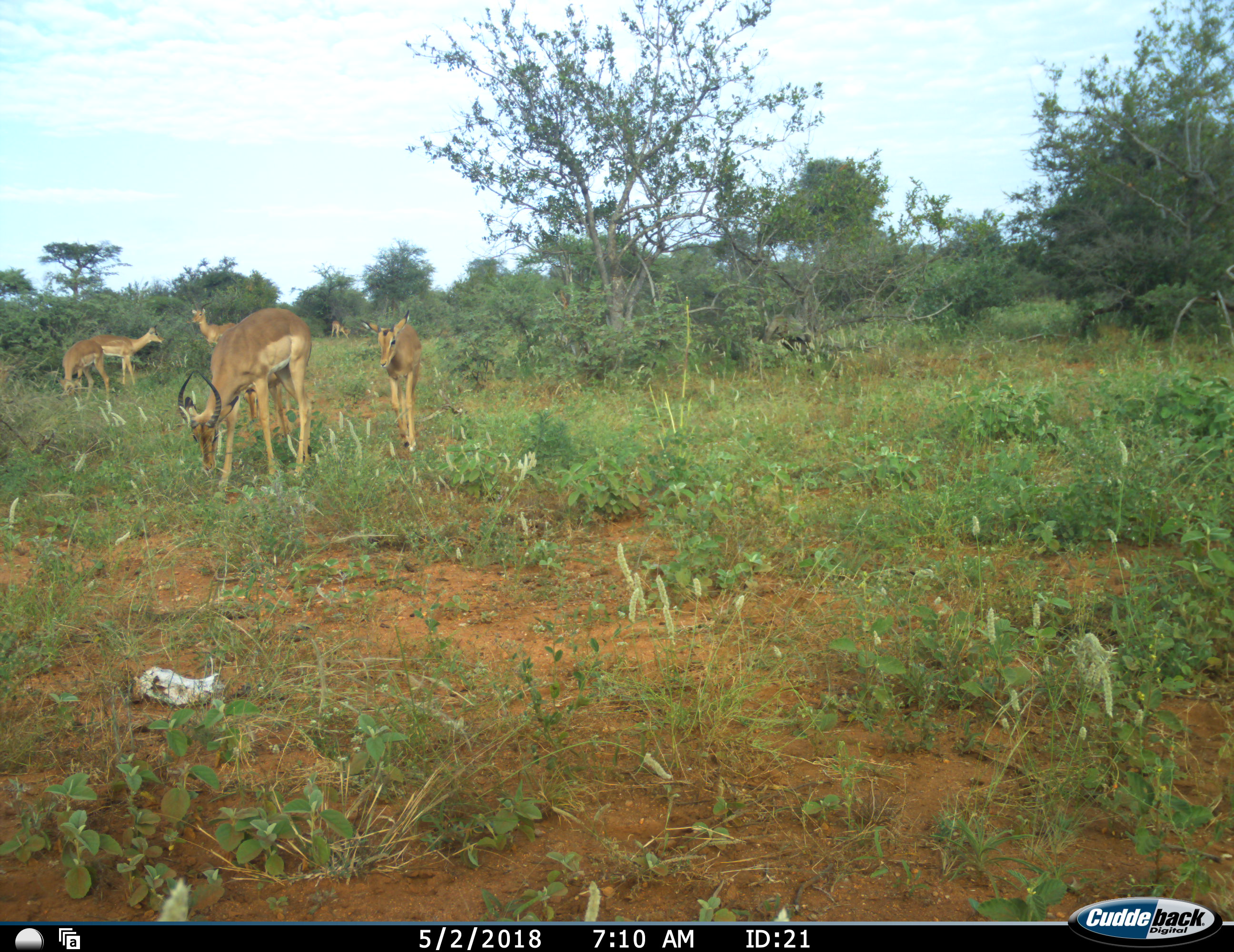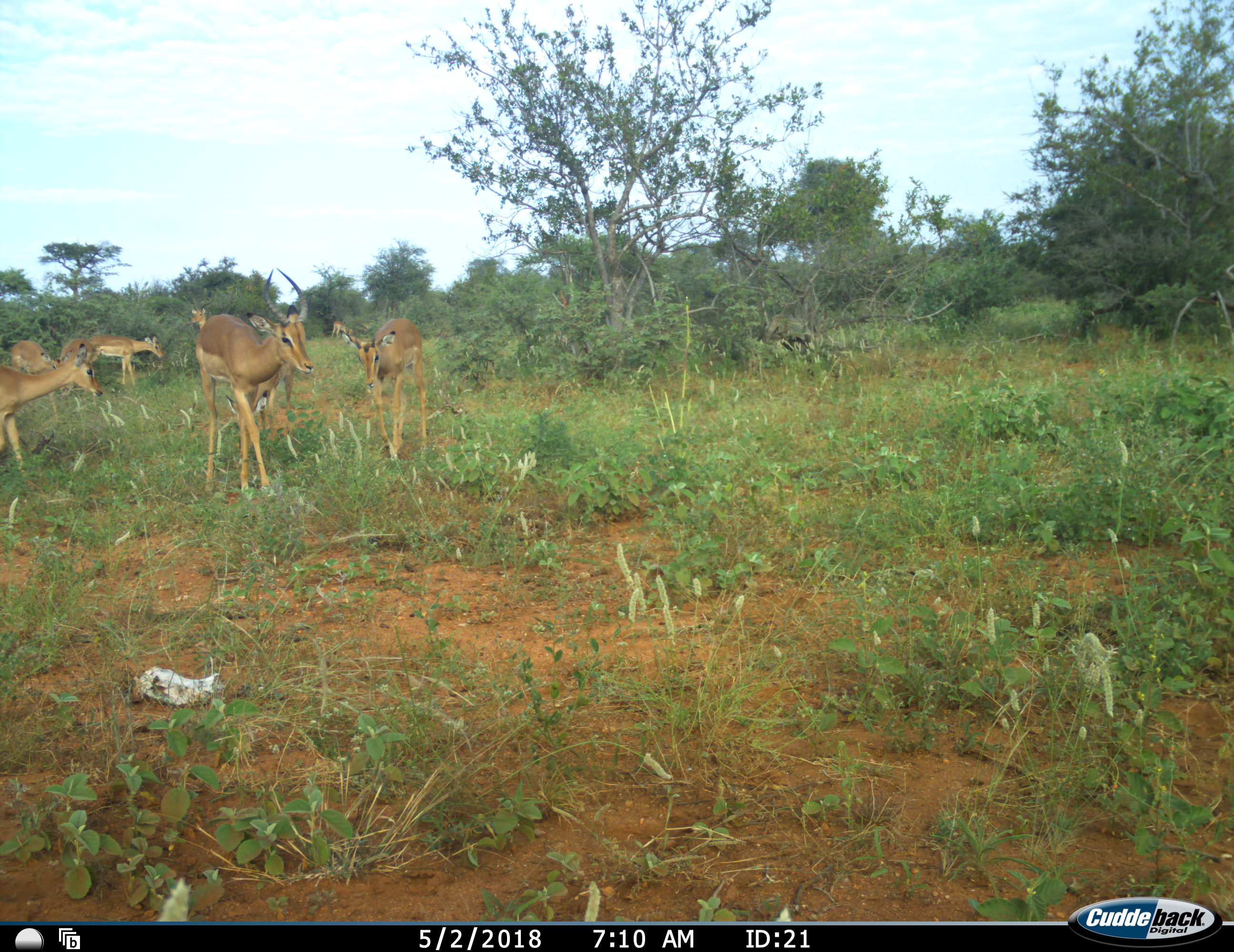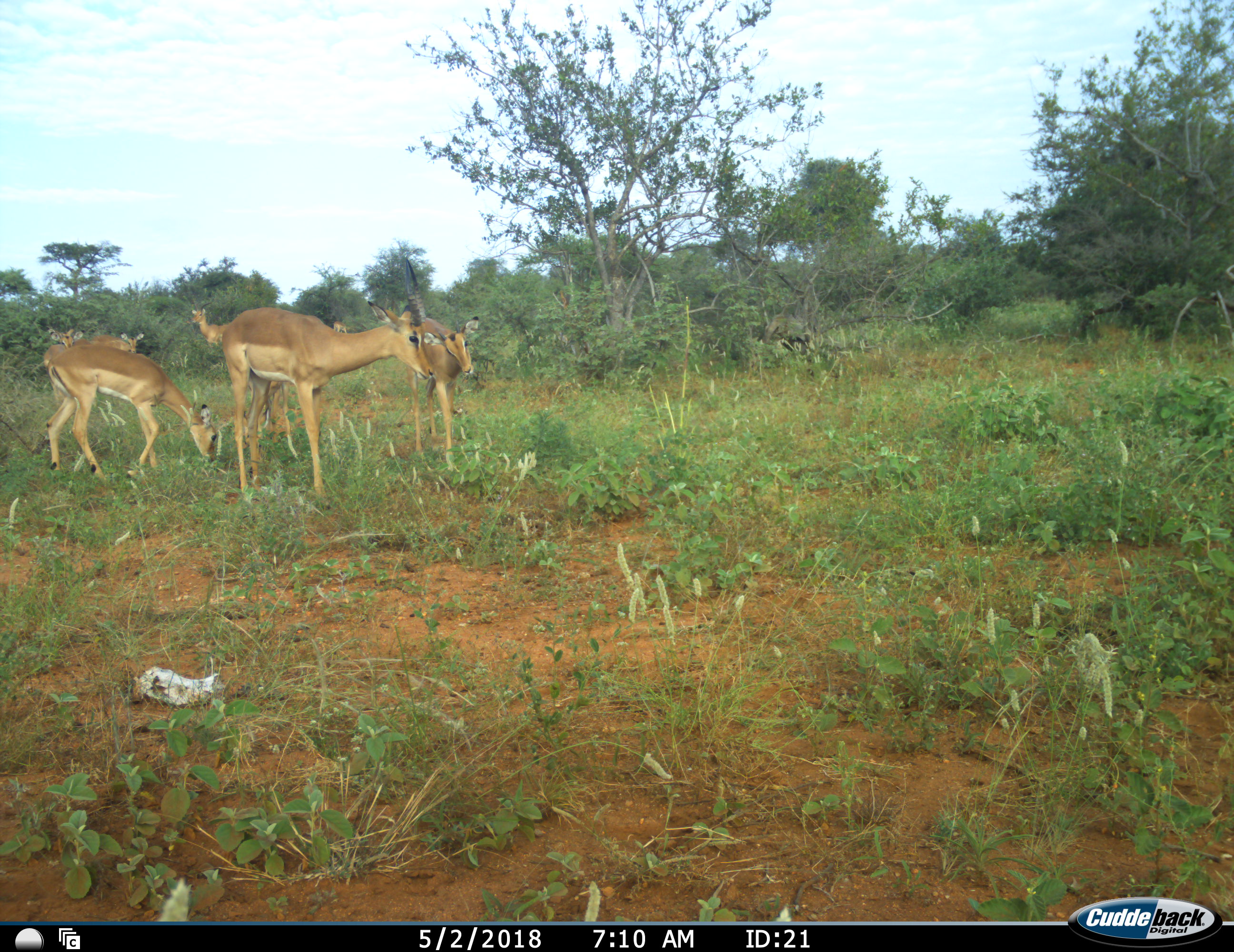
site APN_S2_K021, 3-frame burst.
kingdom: Animalia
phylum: Chordata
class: Mammalia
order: Artiodactyla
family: Bovidae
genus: Aepyceros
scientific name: Aepyceros melampus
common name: impala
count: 7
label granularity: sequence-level